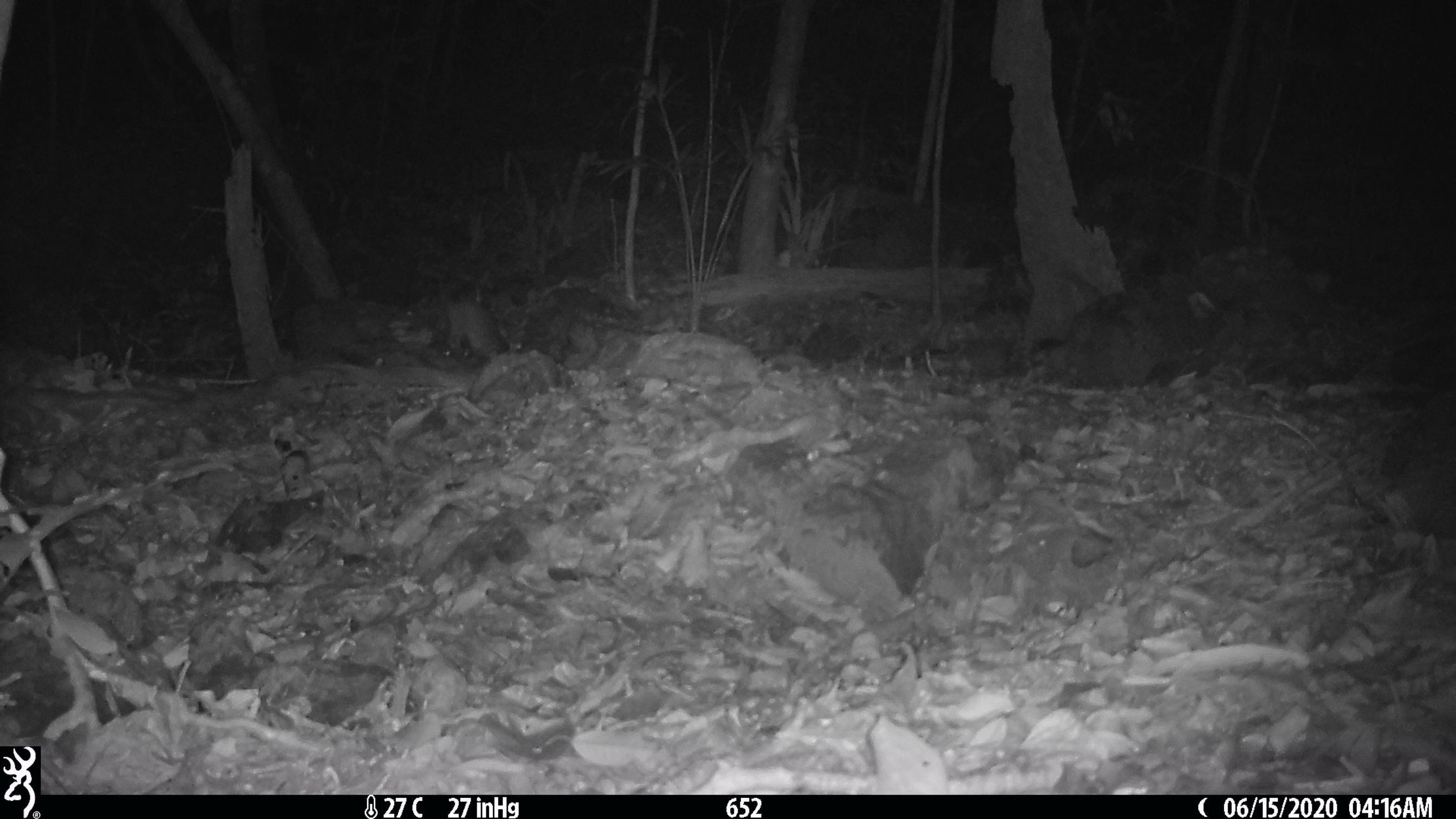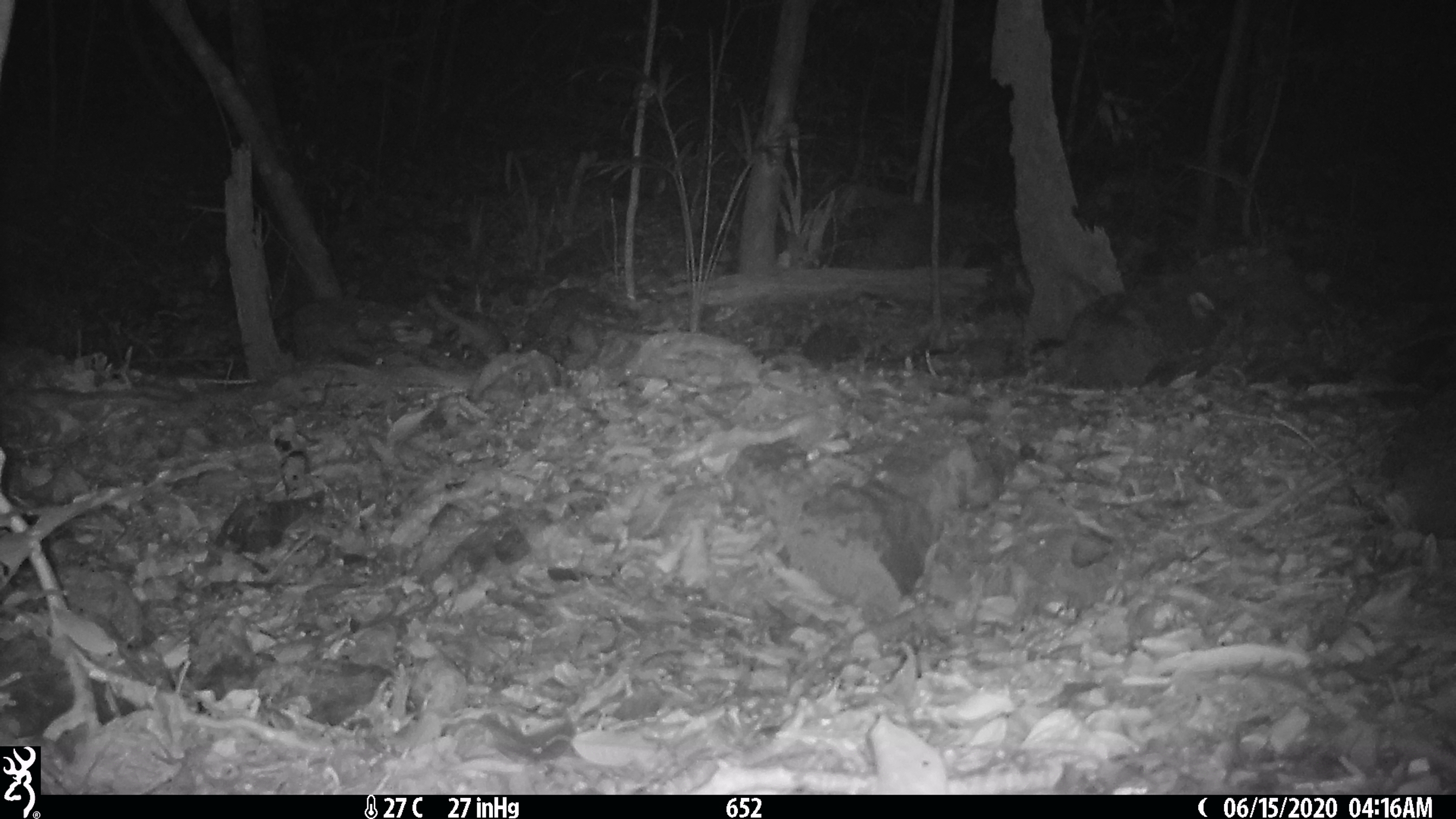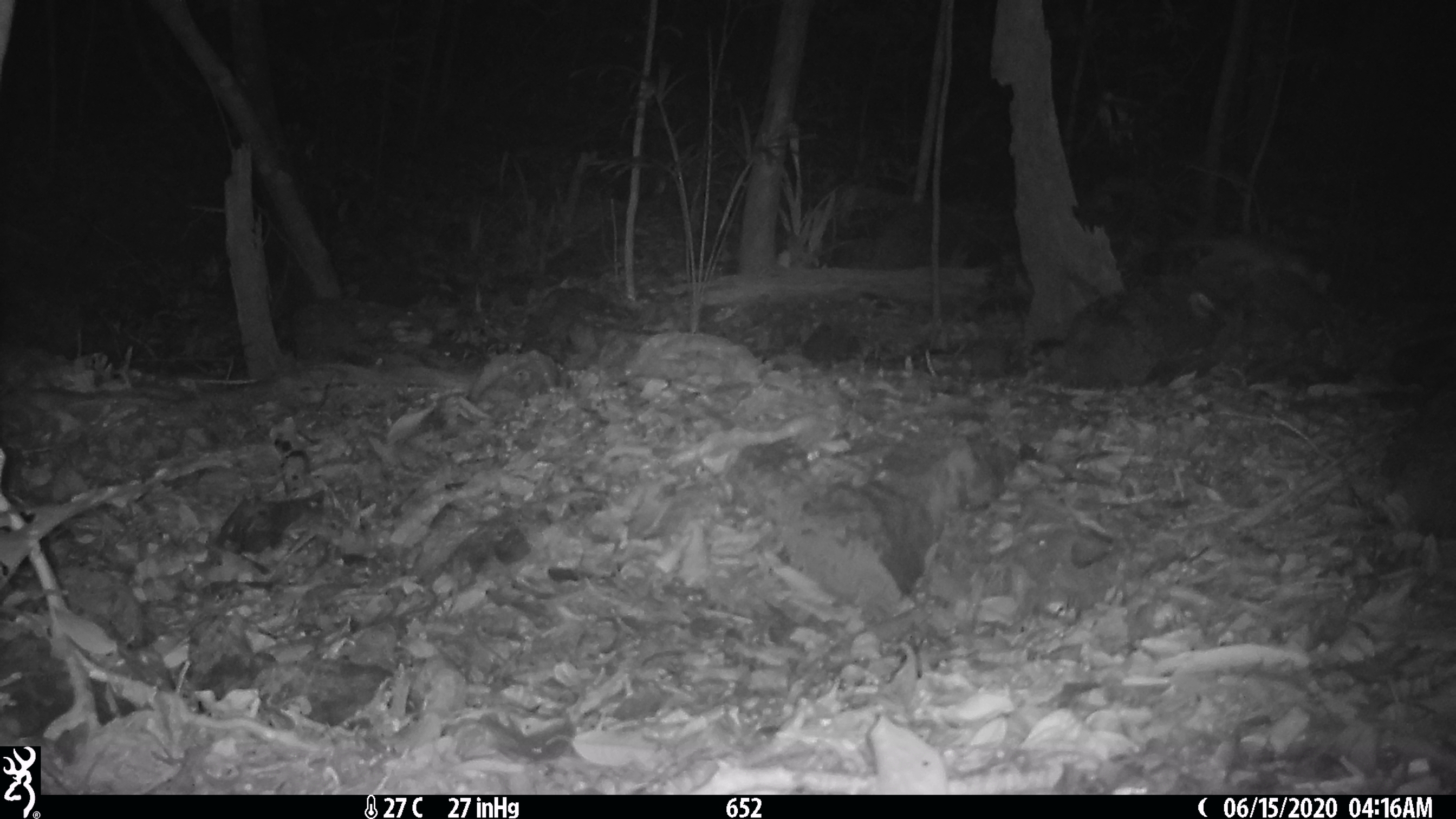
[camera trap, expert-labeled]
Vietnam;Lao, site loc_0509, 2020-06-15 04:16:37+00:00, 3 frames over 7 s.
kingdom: Animalia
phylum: Chordata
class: Mammalia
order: Carnivora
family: Mustelidae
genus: Melogale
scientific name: Melogale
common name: ferret badger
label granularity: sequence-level